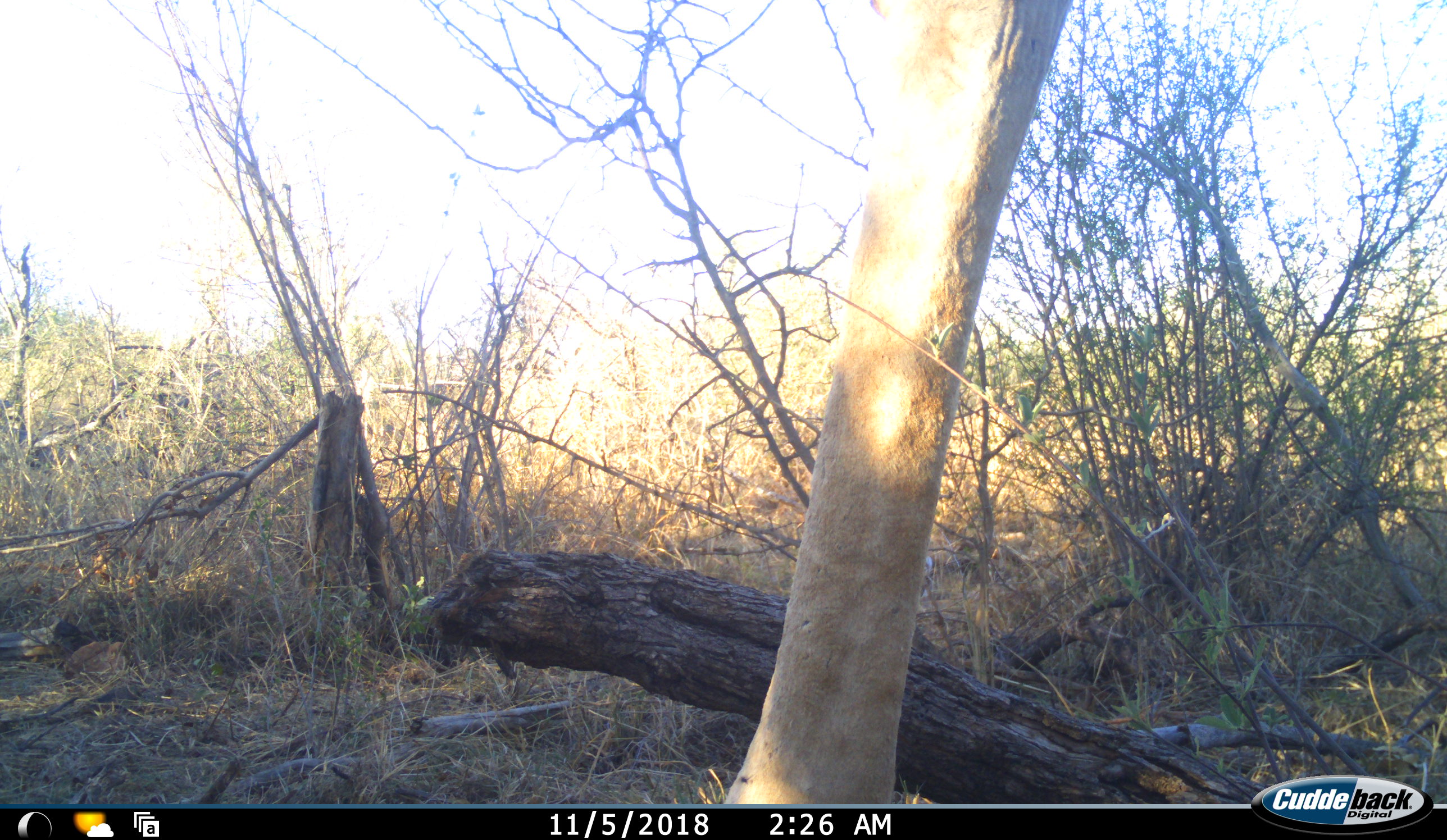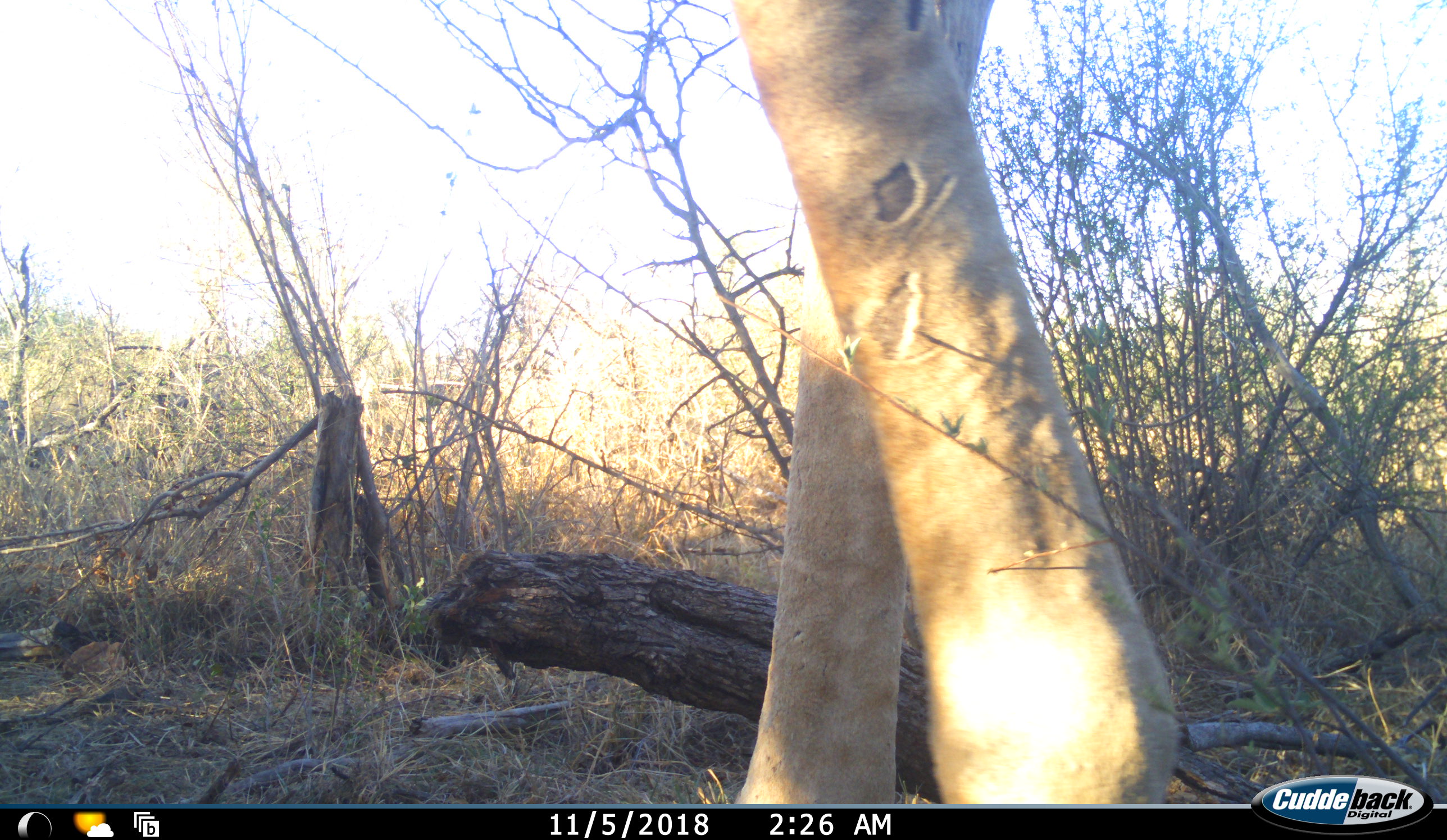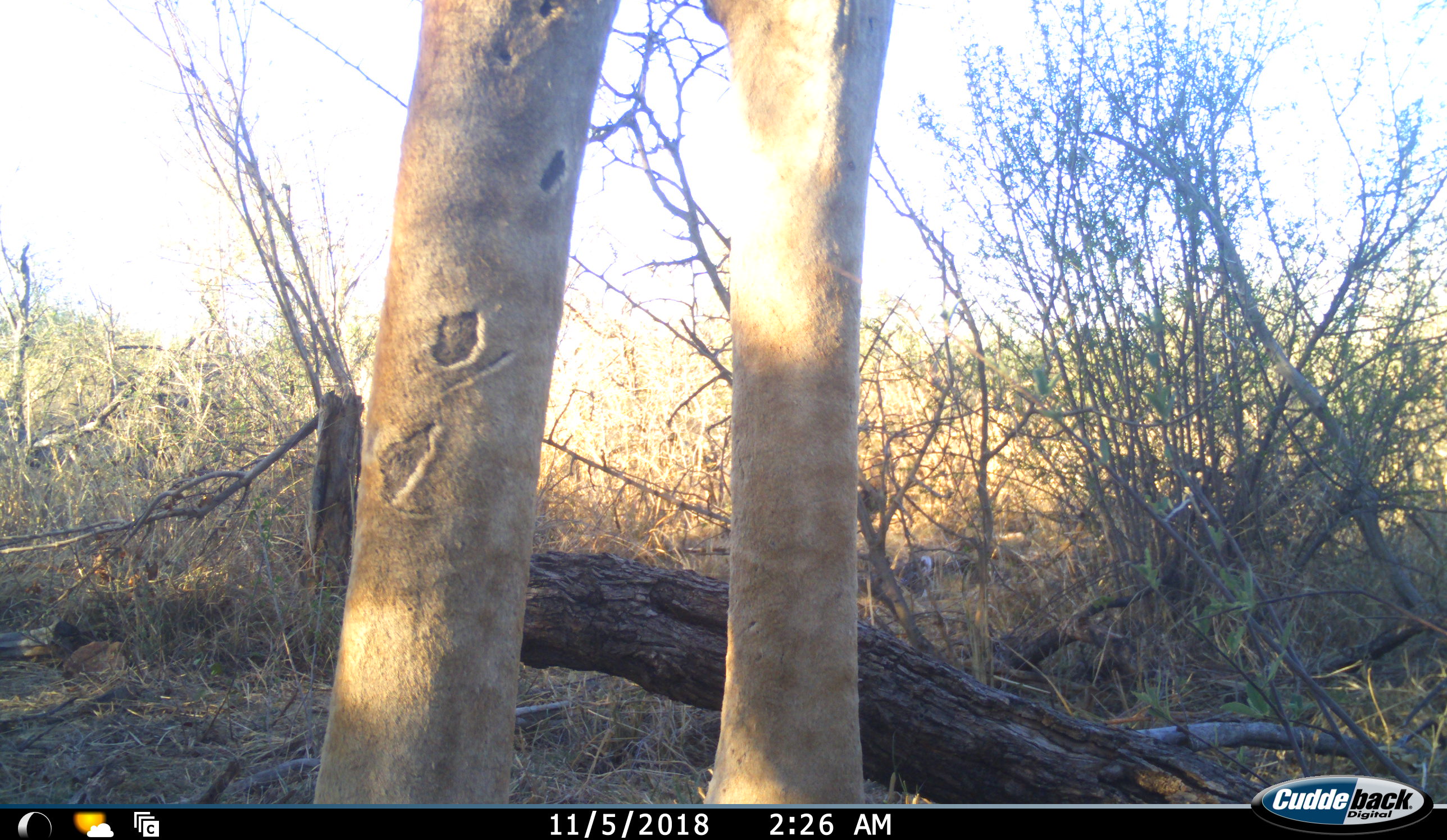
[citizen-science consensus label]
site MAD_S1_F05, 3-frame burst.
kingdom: Animalia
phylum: Chordata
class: Mammalia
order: Artiodactyla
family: Giraffidae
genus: Giraffa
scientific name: Giraffa camelopardalis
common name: giraffe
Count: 1.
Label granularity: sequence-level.